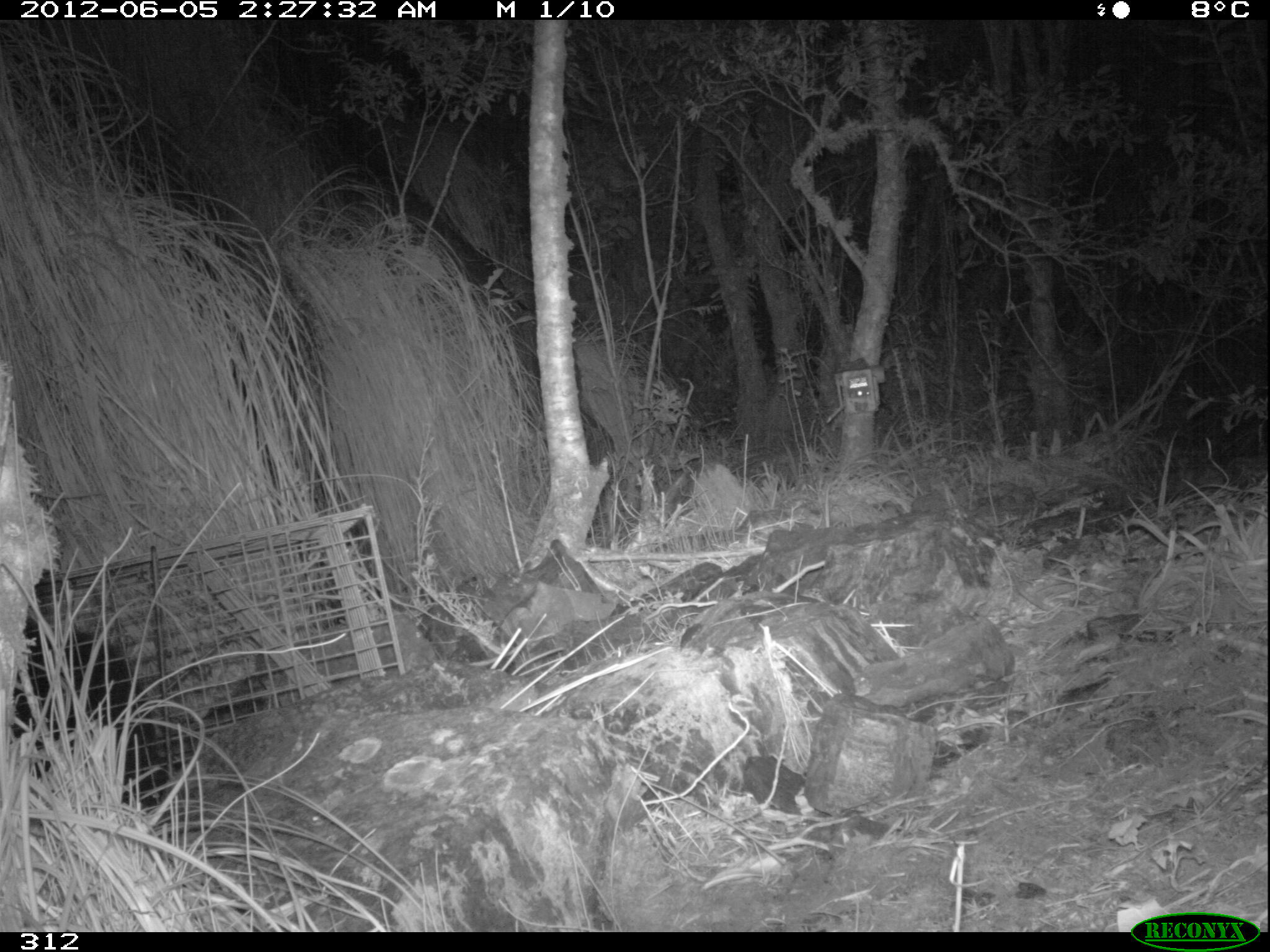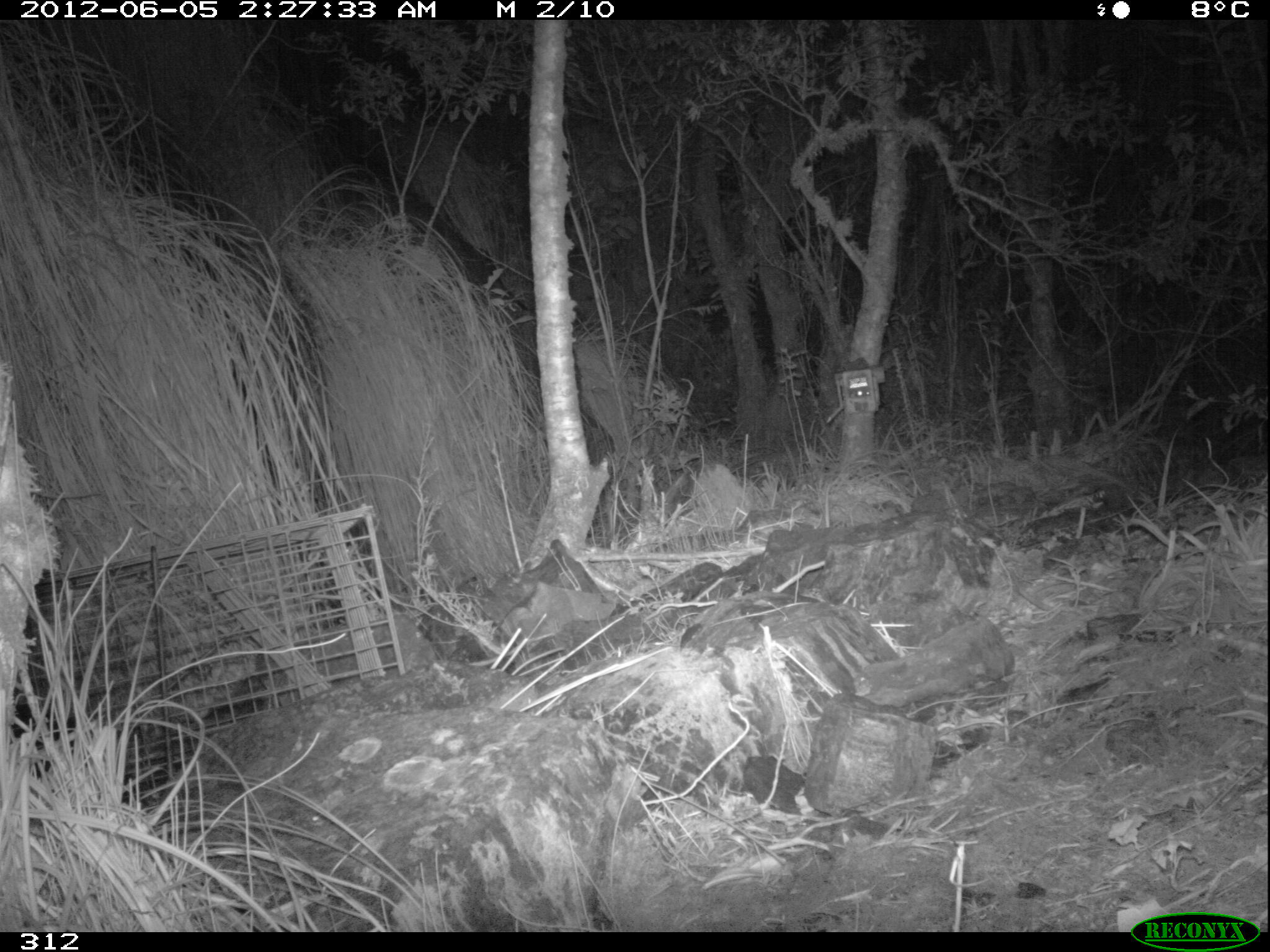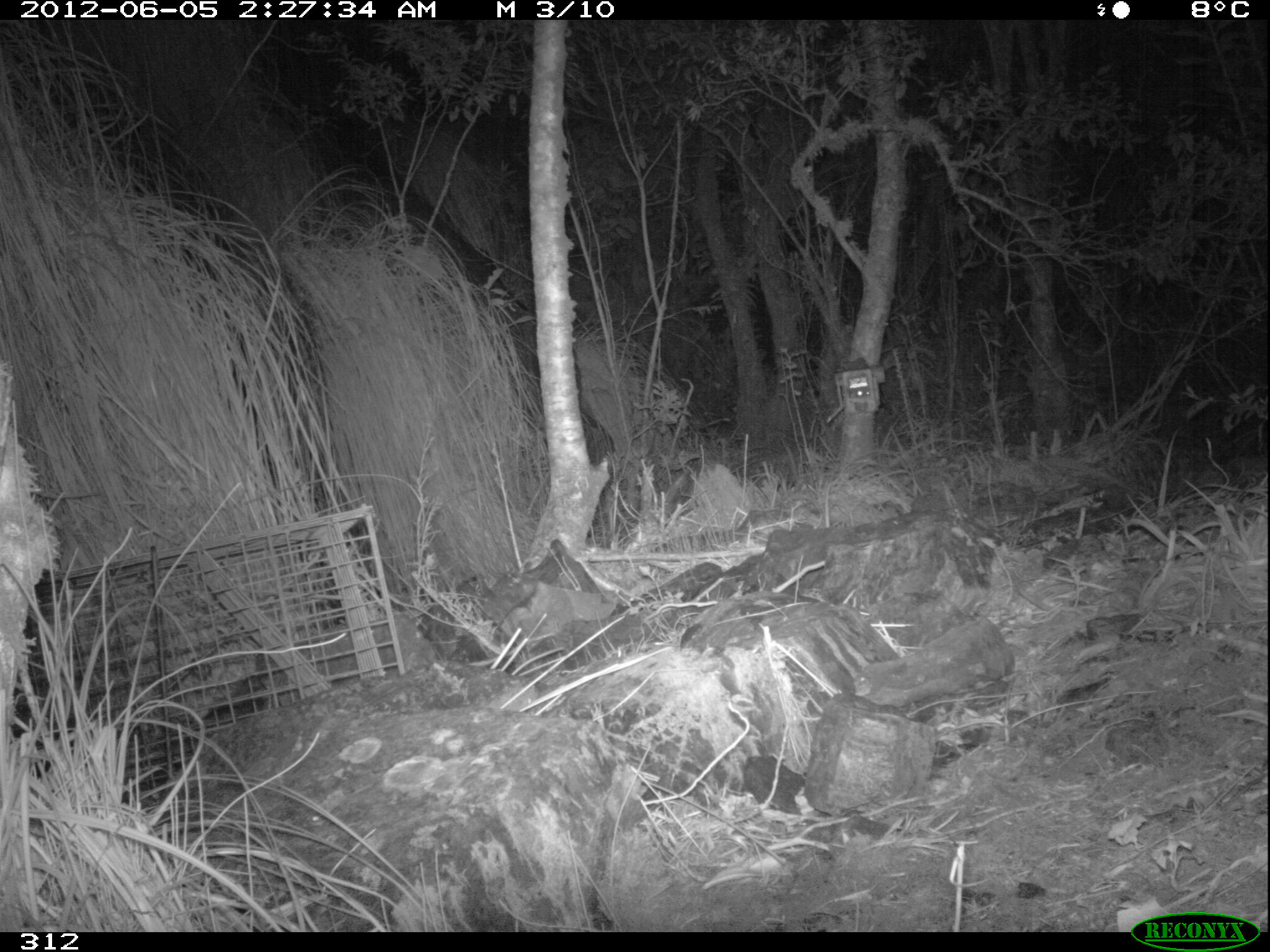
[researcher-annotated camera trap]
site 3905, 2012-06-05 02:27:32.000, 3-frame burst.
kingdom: Animalia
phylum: Chordata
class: Mammalia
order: Didelphimorphia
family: Didelphidae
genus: Didelphis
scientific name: Didelphis pernigra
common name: andean white-eared opossum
Didelphis pernigra (andean white-eared opossum).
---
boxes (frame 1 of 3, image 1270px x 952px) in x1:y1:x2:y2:
didelphis pernigra: 16:610:182:812